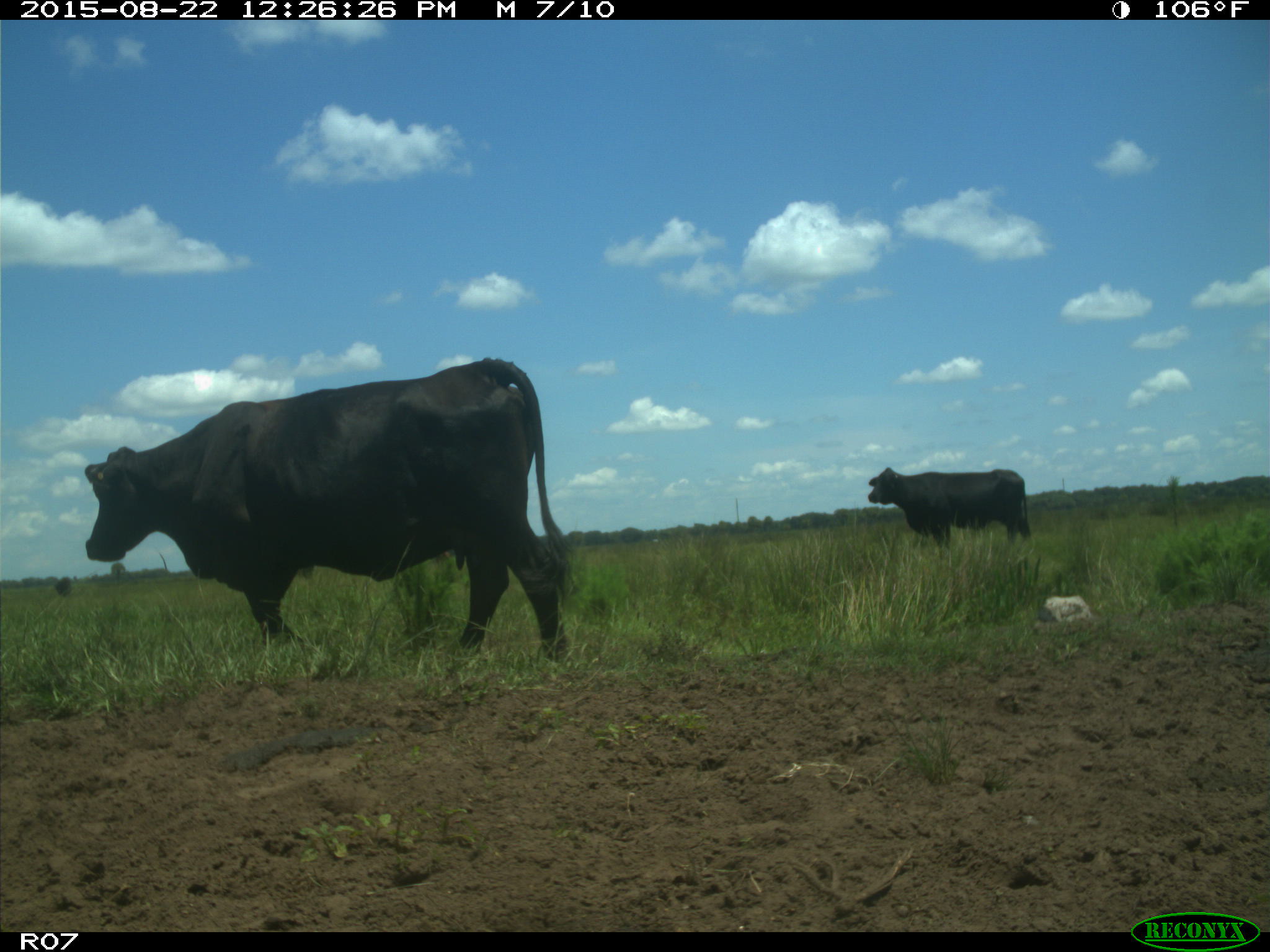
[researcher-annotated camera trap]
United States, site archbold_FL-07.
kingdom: Animalia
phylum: Chordata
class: Mammalia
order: Artiodactyla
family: Bovidae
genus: Bos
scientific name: Bos taurus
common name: domestic cow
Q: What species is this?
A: Bos taurus (domestic cow).